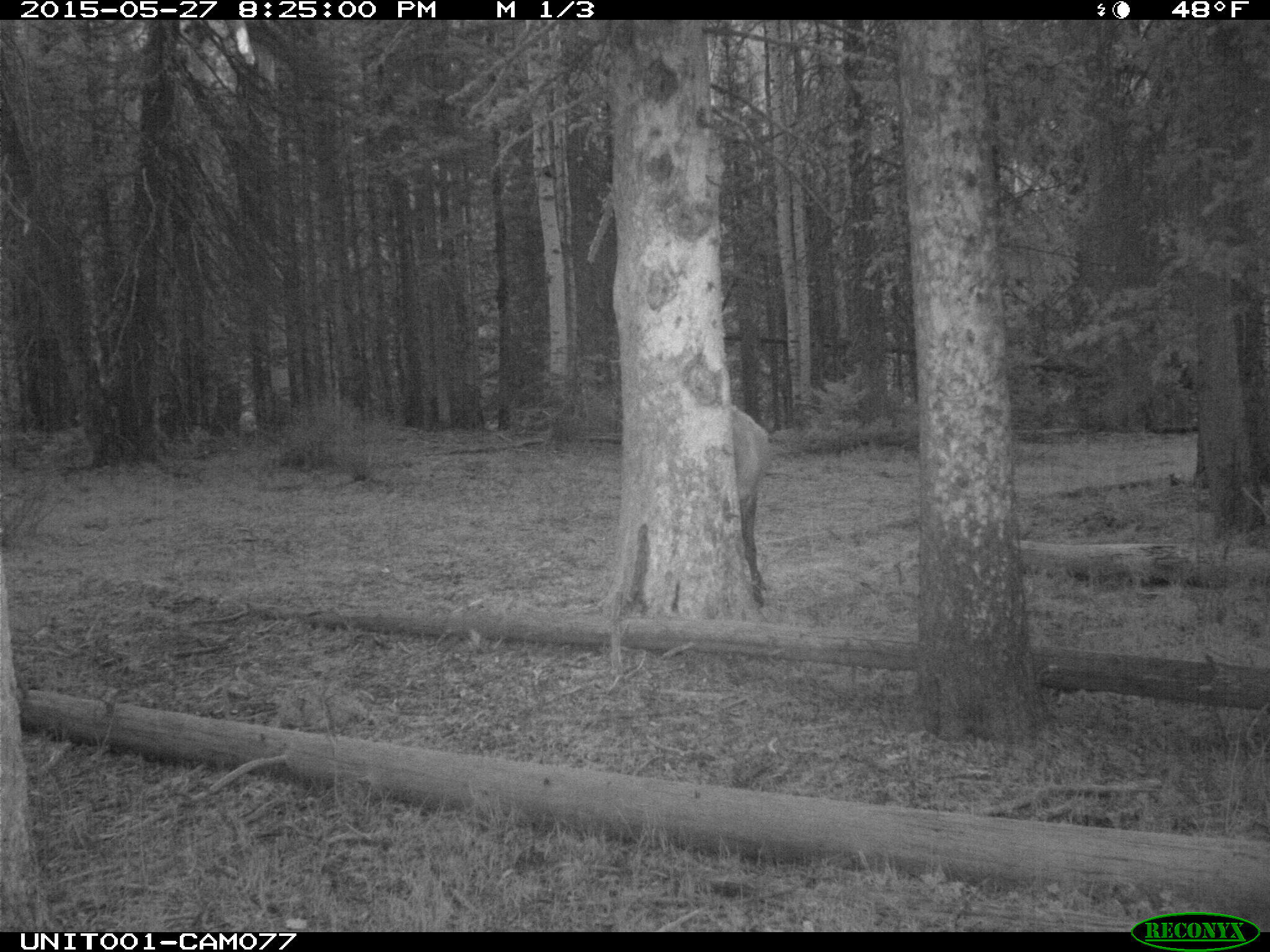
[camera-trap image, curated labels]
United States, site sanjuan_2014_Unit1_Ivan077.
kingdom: Animalia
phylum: Chordata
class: Mammalia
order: Artiodactyla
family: Cervidae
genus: Cervus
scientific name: Cervus elaphus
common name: red deer